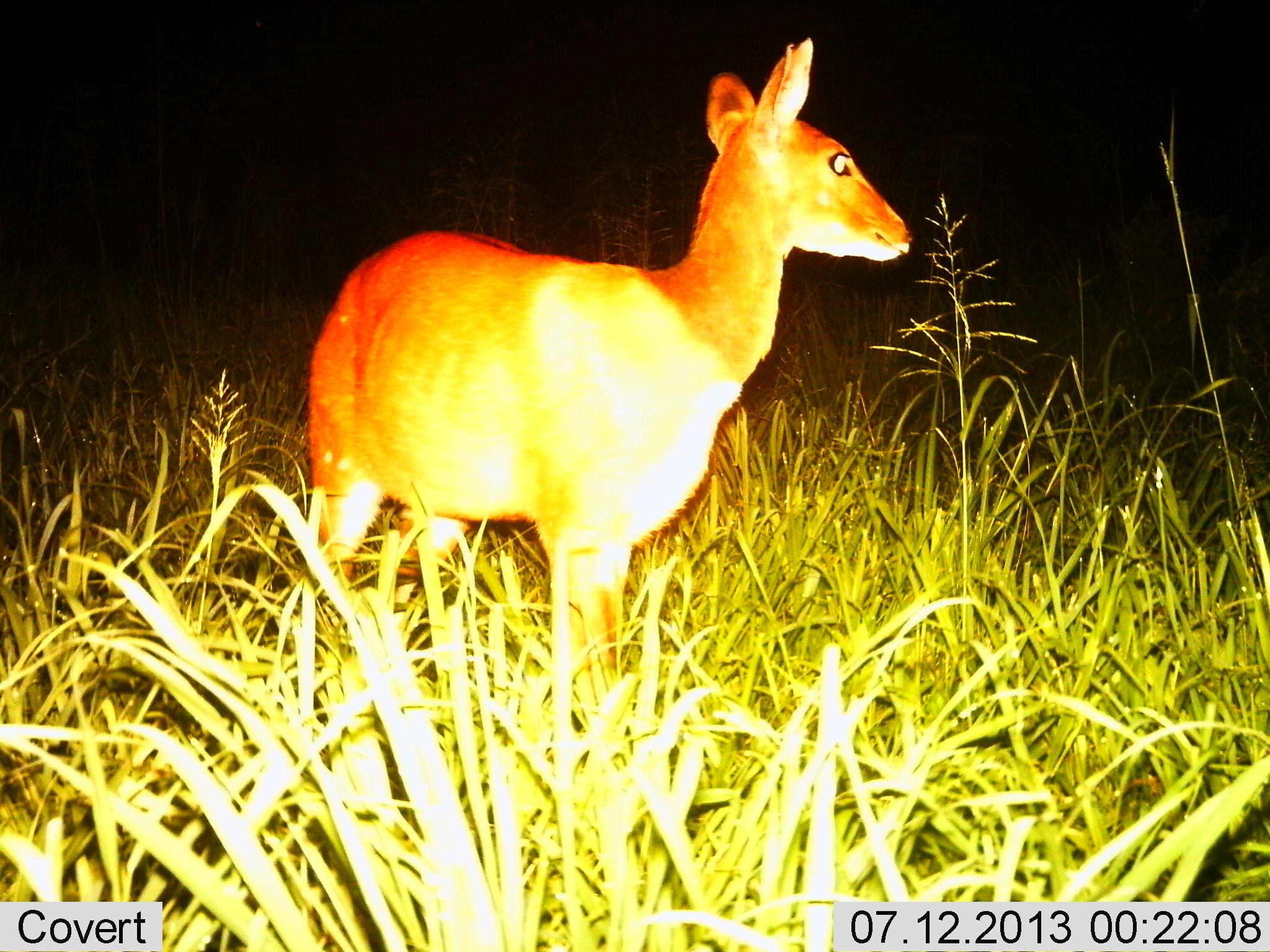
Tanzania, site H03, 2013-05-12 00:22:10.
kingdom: Animalia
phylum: Chordata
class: Mammalia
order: Artiodactyla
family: Bovidae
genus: Madoqua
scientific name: Madoqua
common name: dikdik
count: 1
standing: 100%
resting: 0%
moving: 0%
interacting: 0%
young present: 0%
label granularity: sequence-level